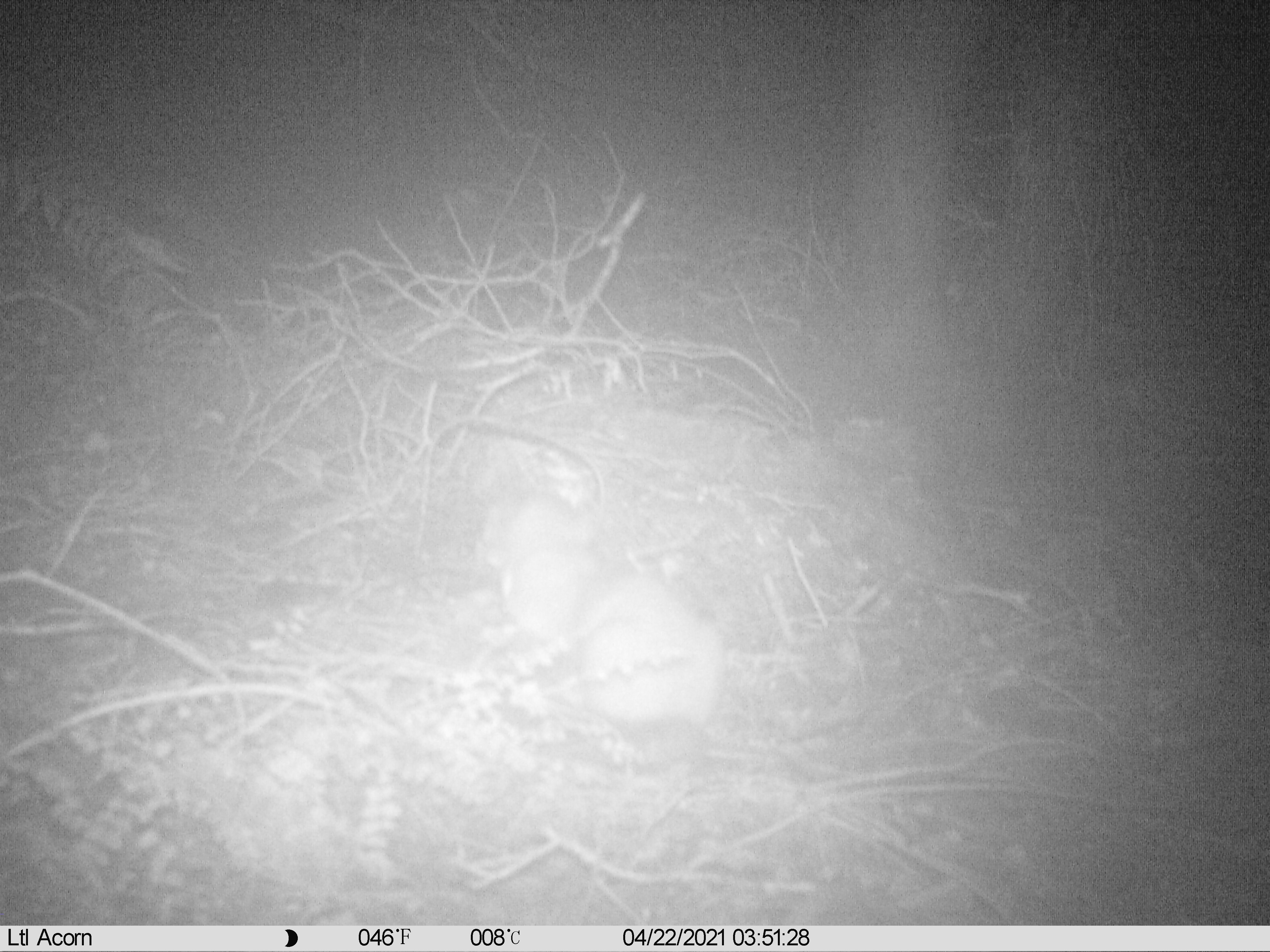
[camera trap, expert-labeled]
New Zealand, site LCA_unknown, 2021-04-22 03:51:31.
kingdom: Animalia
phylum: Chordata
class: Mammalia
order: Carnivora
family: Mustelidae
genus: Mustela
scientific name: Mustela erminea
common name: stoat